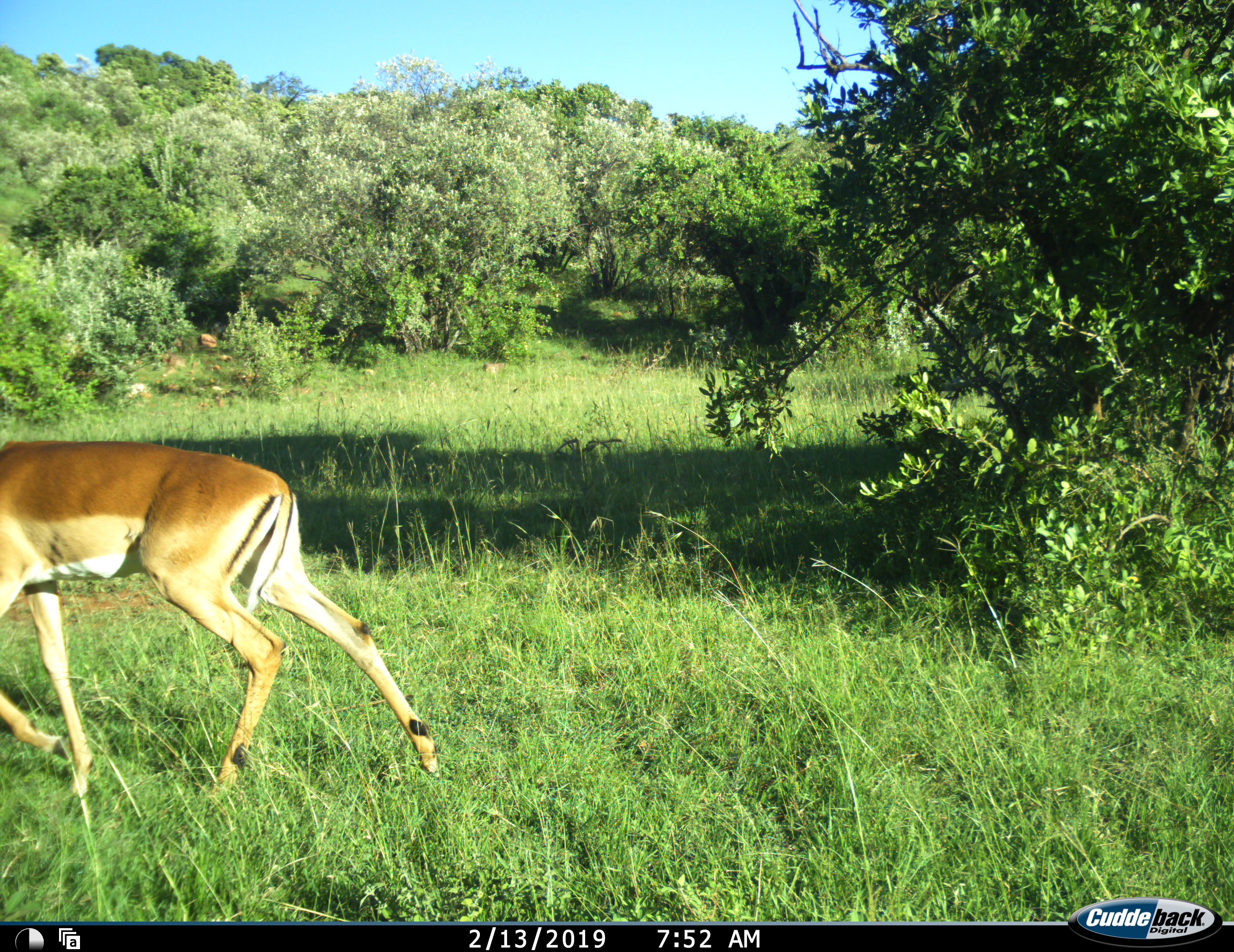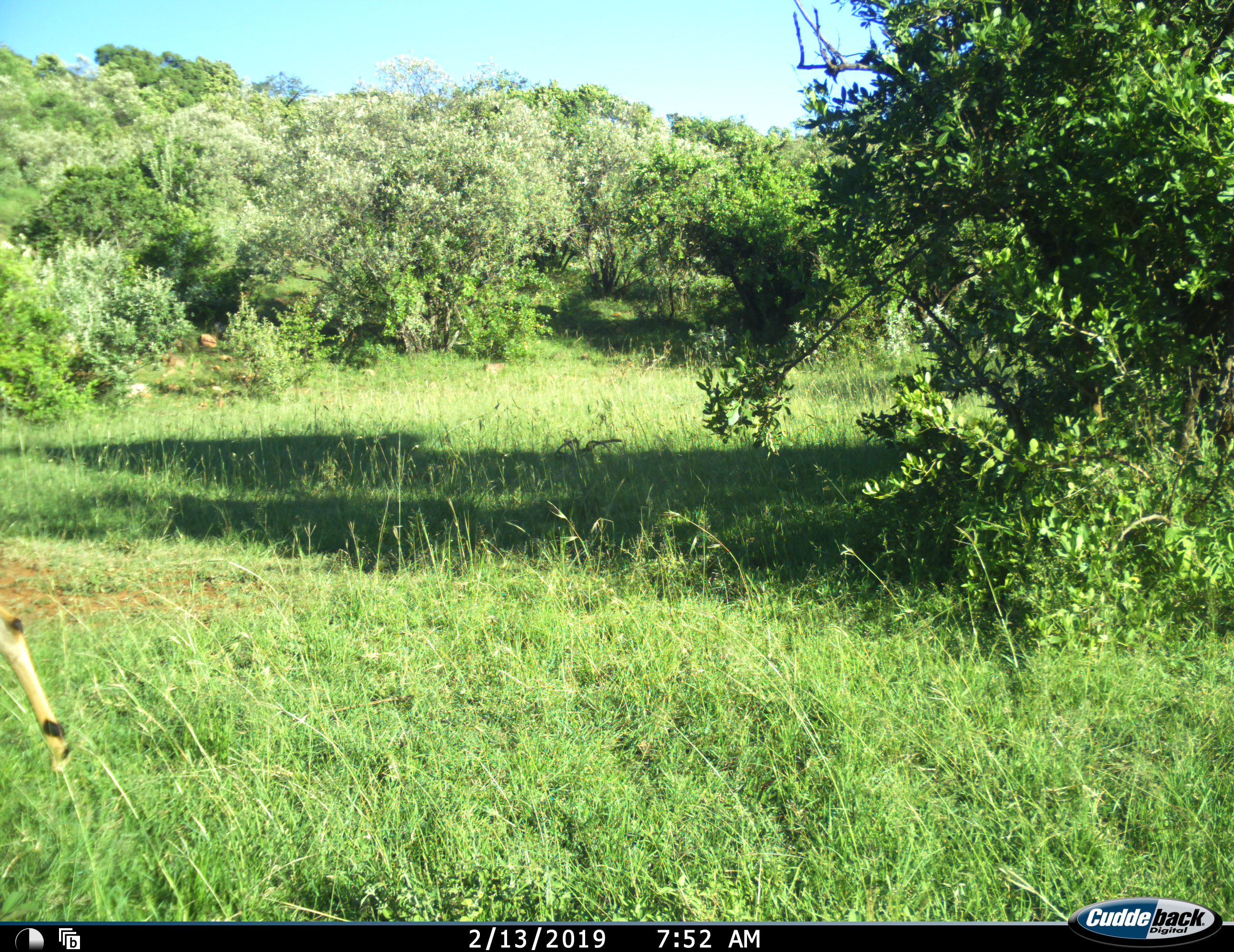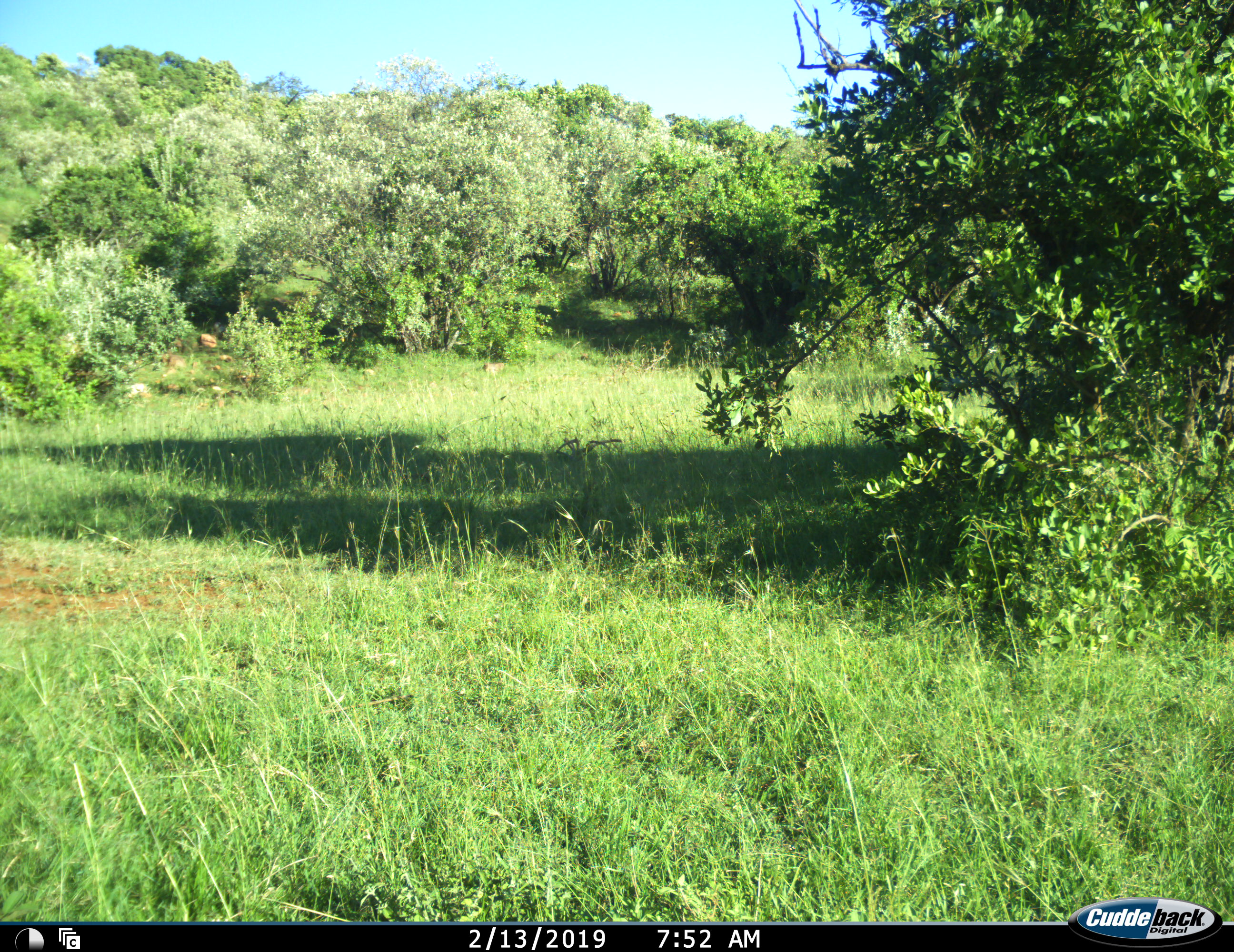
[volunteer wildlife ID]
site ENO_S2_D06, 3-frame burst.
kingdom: Animalia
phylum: Chordata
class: Mammalia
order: Artiodactyla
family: Bovidae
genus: Aepyceros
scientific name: Aepyceros melampus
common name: impala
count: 1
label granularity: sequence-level